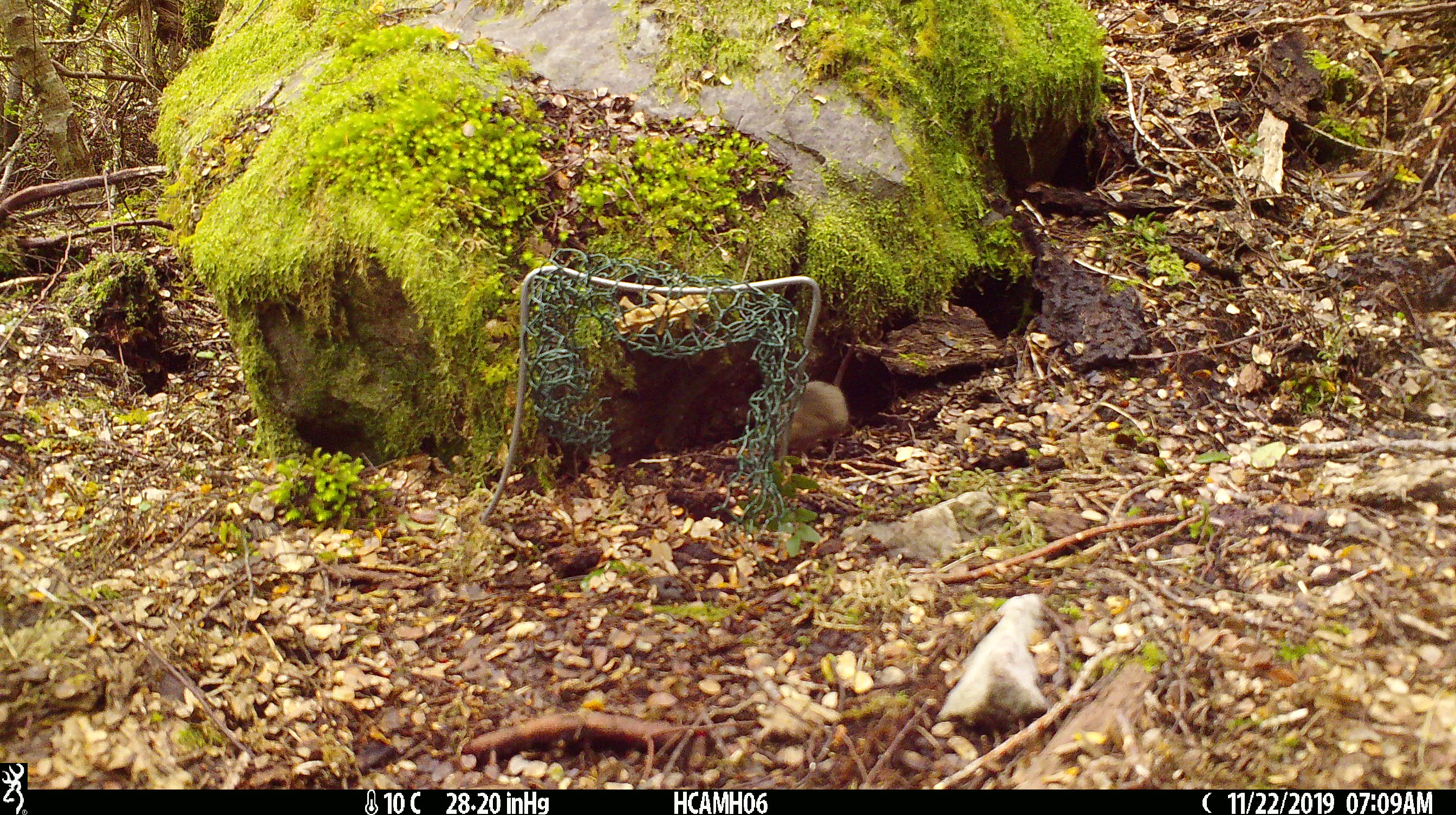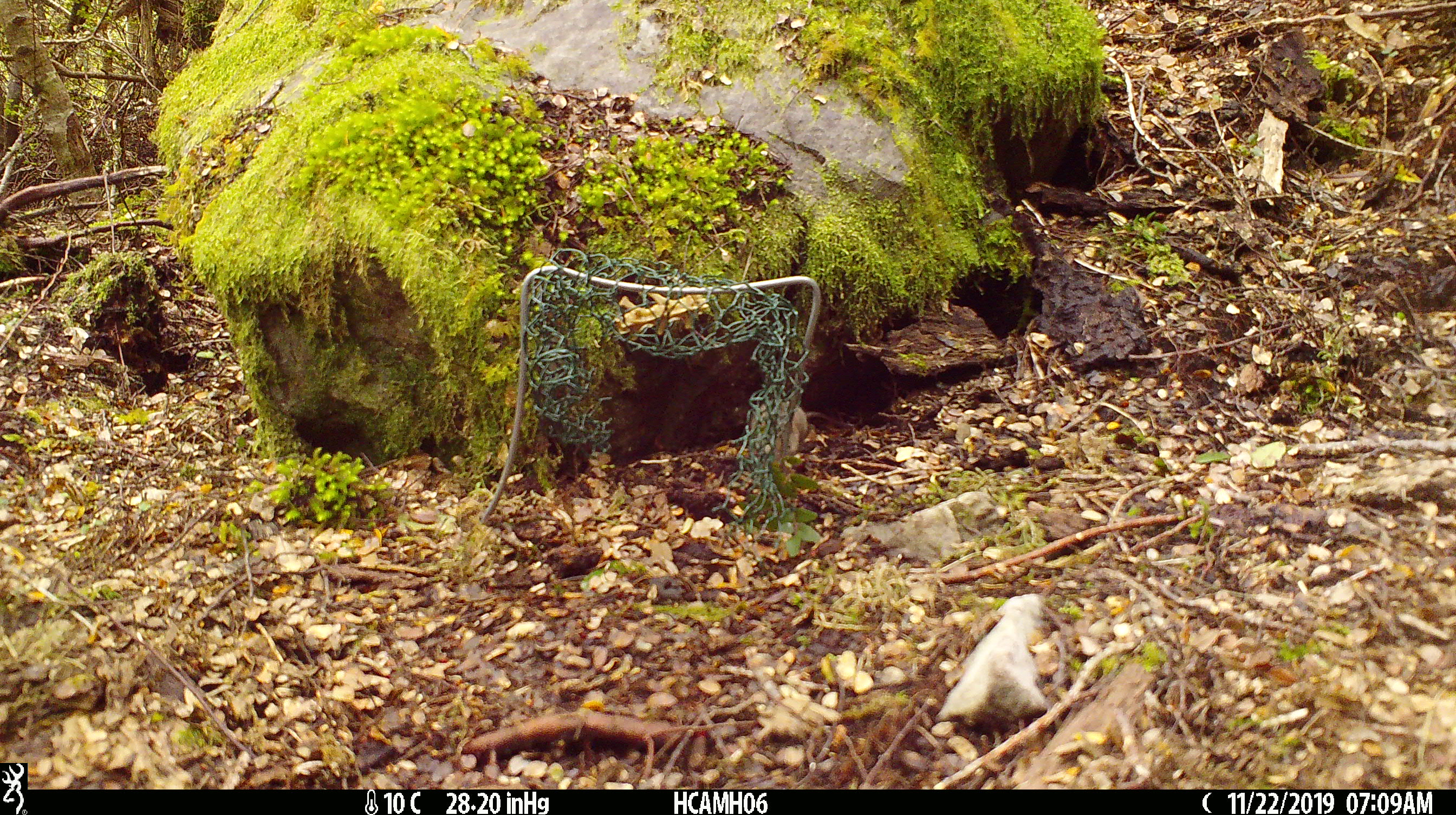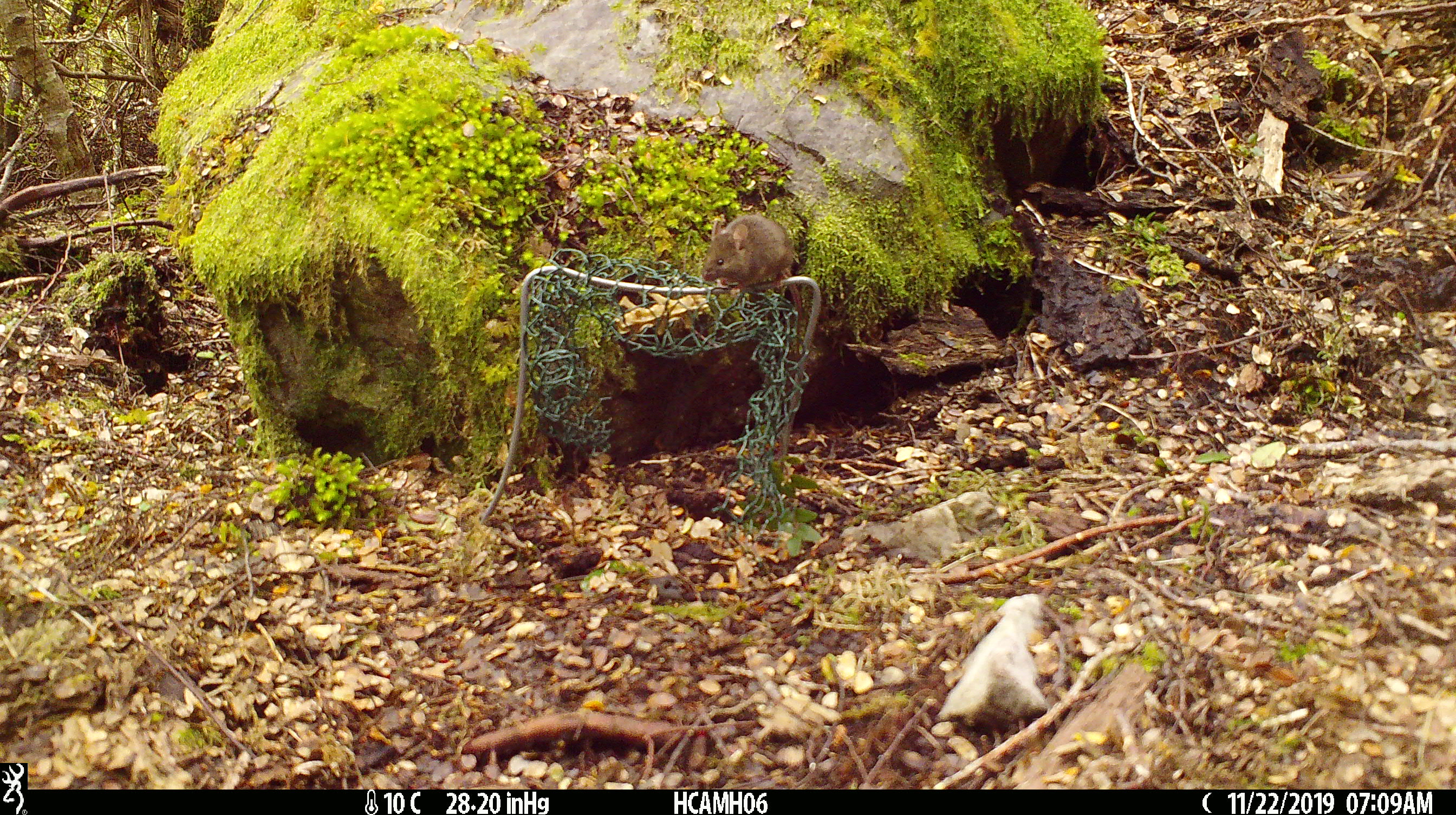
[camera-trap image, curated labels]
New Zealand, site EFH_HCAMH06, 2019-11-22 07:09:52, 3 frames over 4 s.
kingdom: Animalia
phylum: Chordata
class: Mammalia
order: Rodentia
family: Muridae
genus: Mus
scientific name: Mus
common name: mouse